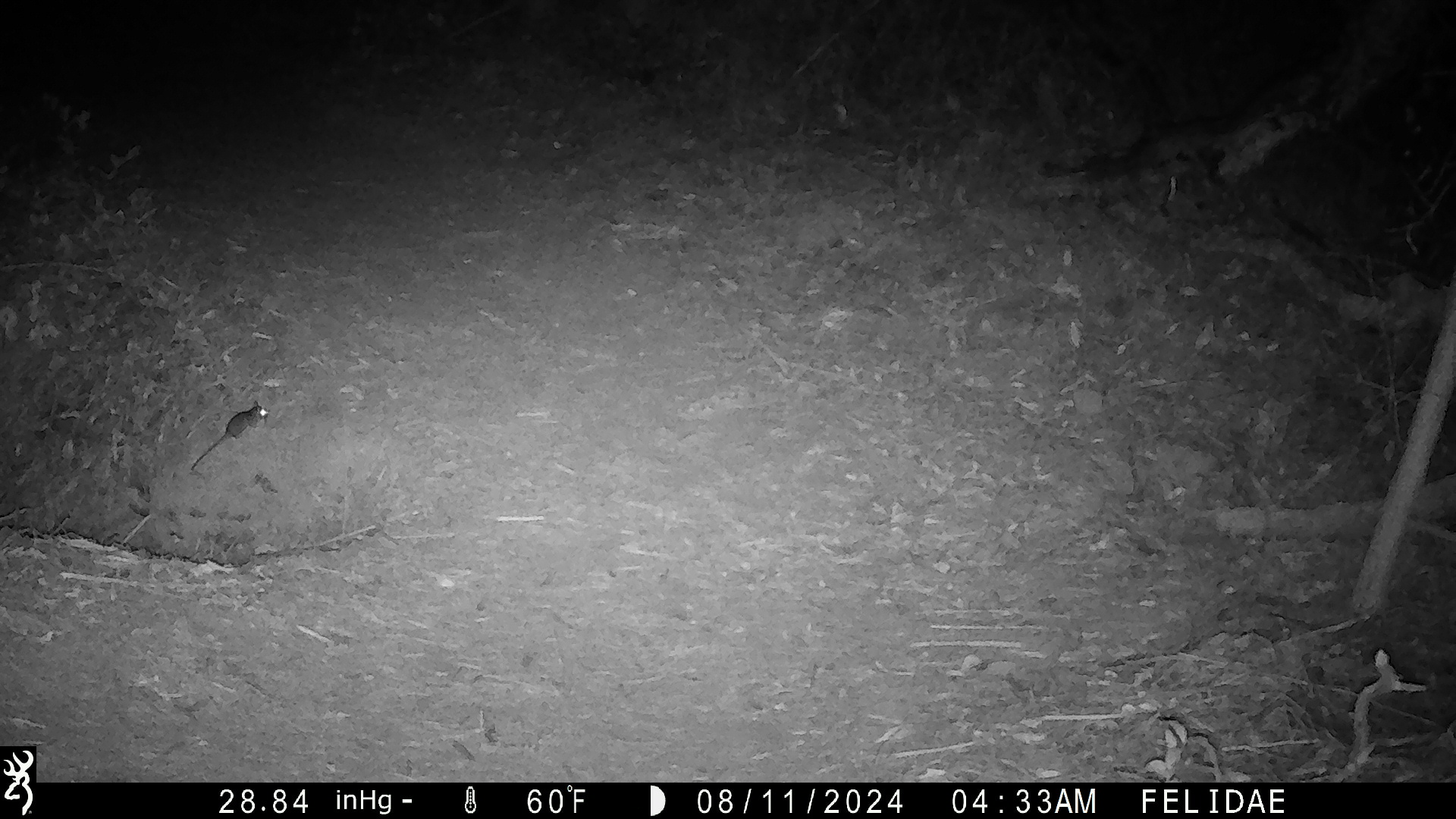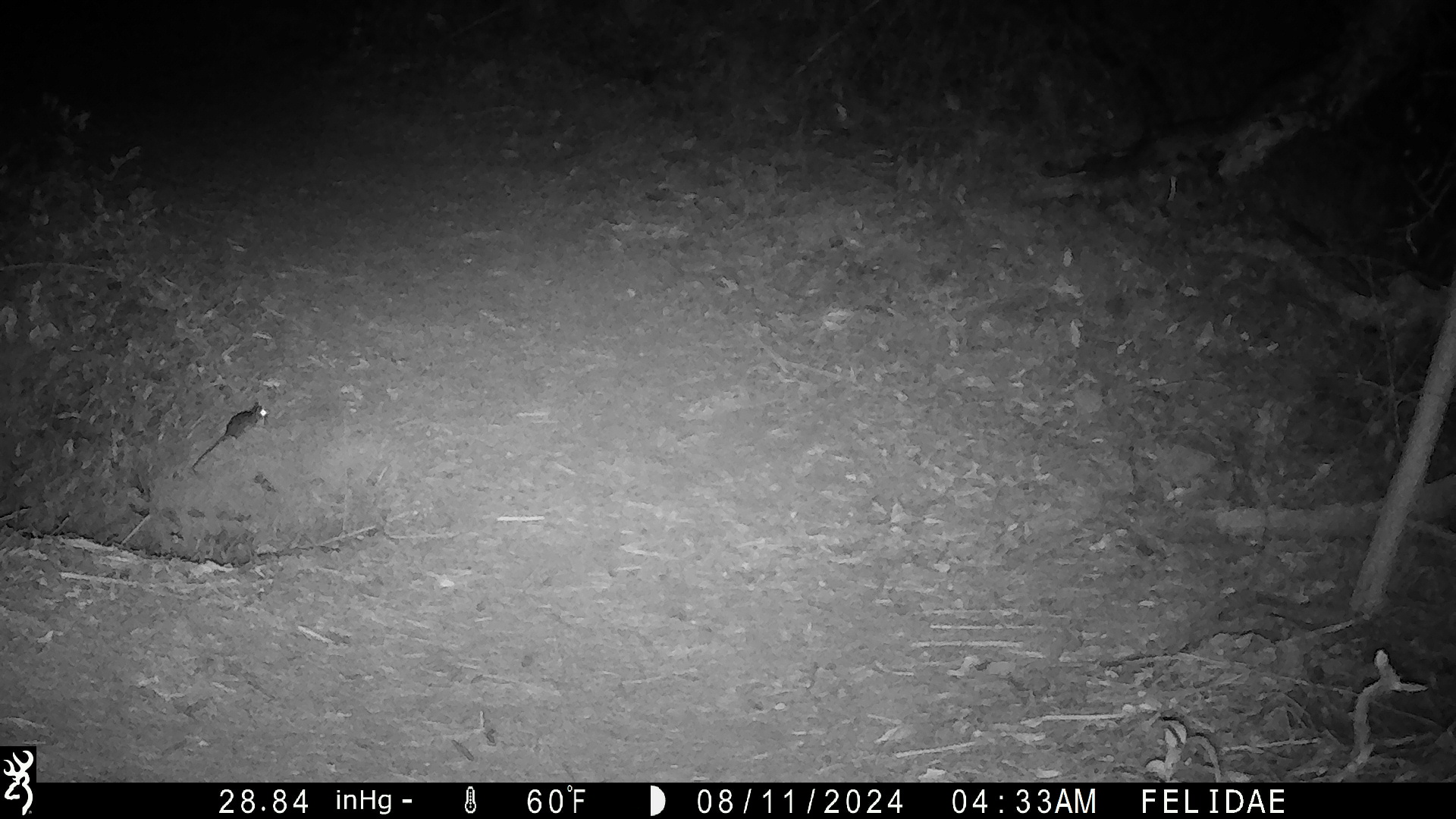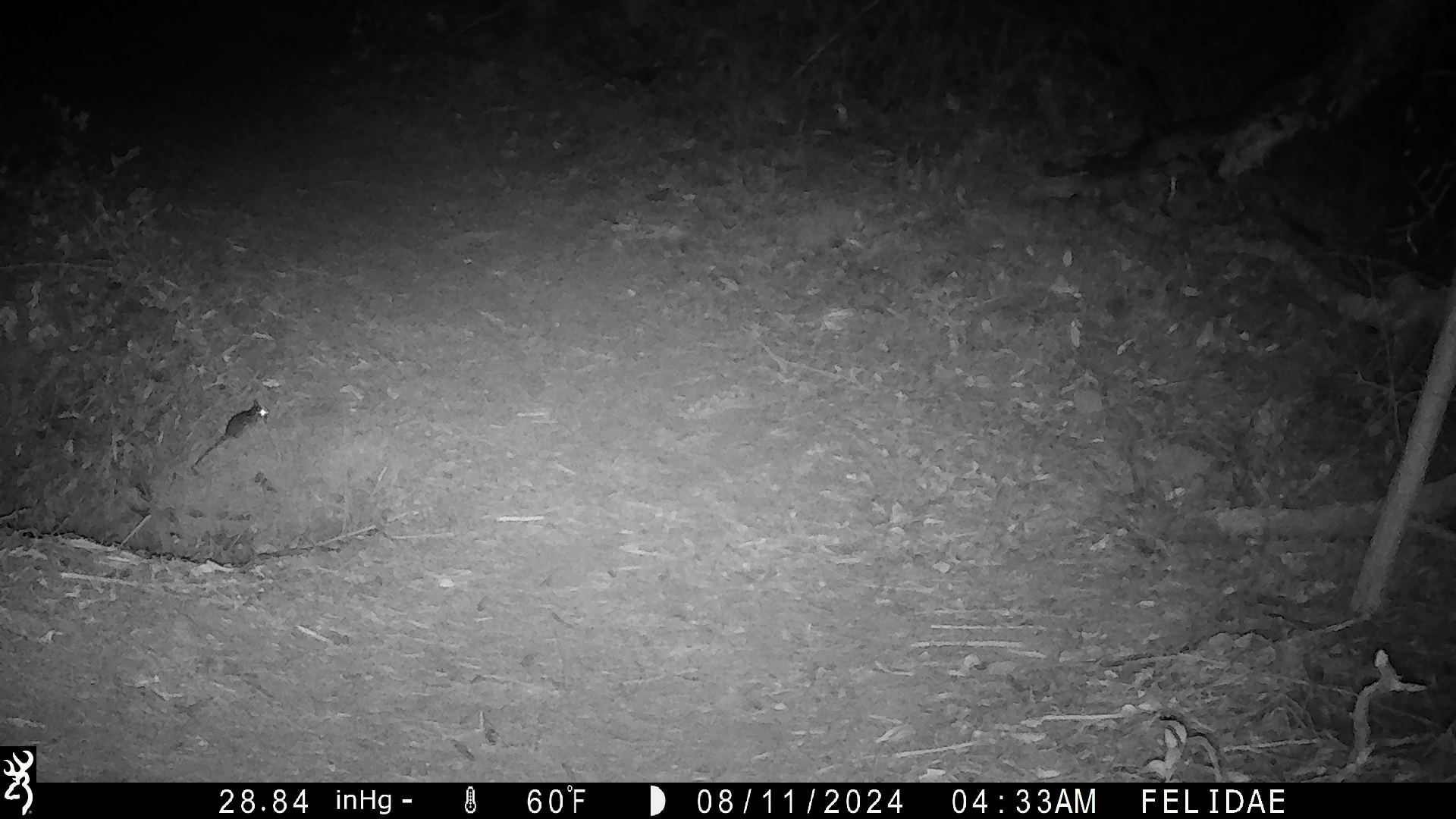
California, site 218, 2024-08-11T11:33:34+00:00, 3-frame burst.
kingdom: Animalia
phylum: Chordata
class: Mammalia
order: Rodentia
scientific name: Rodentia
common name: mouse or rat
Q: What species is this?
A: Mouse or rat (Rodentia).